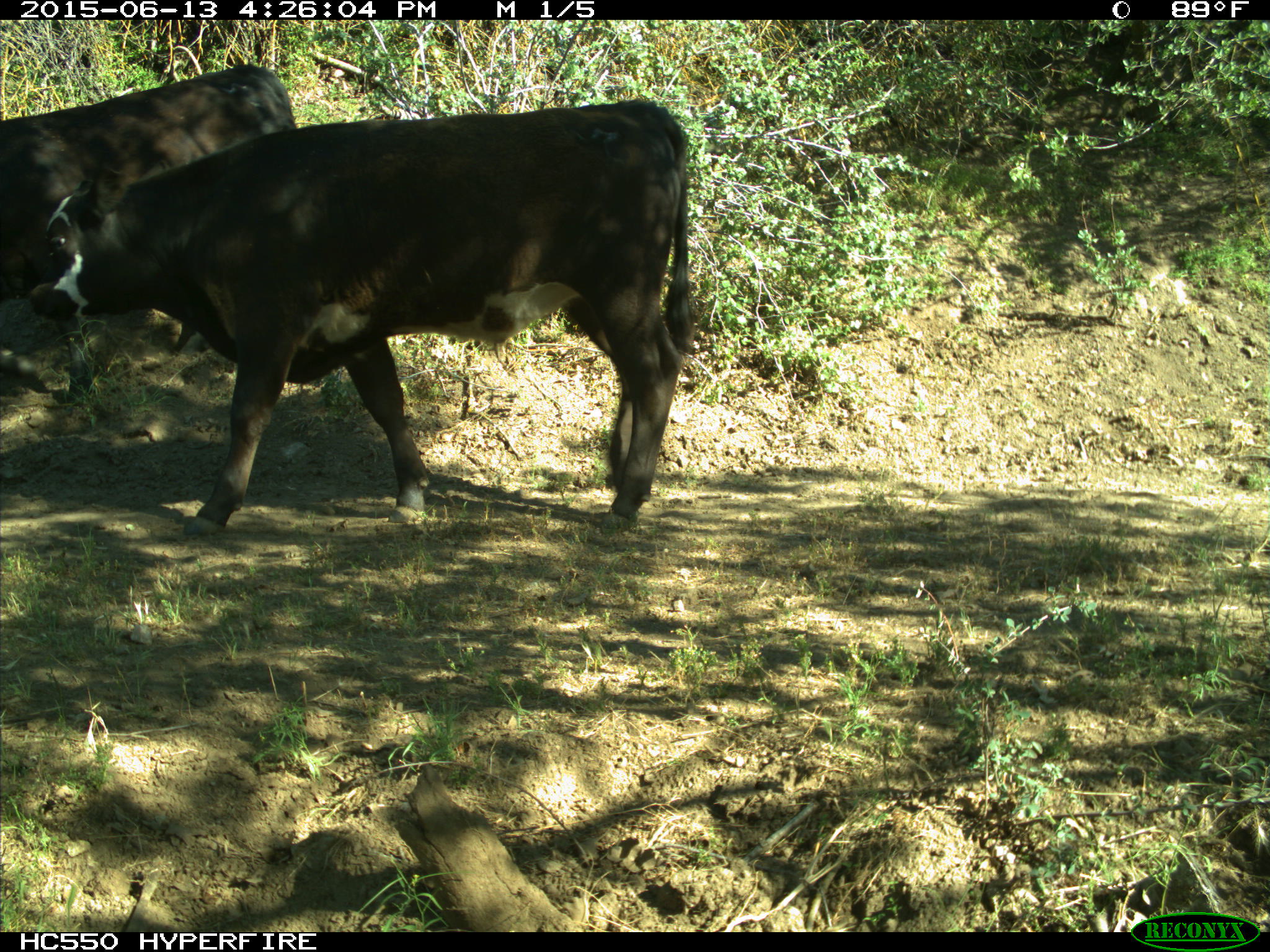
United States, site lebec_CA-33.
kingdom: Animalia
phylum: Chordata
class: Mammalia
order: Artiodactyla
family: Bovidae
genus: Bos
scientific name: Bos taurus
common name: domestic cow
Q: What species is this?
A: Bos taurus (domestic cow).